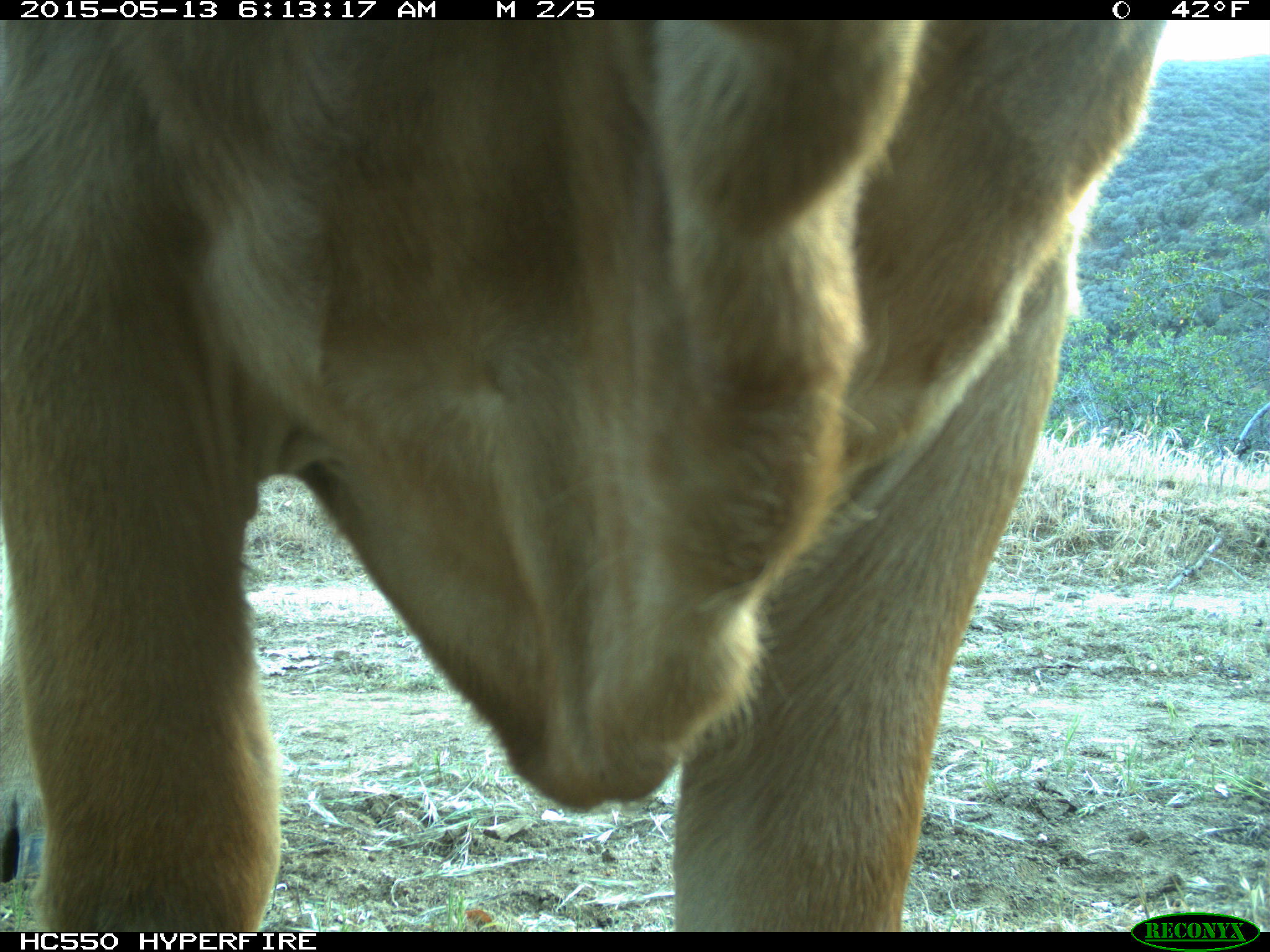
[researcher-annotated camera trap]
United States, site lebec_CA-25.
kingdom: Animalia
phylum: Chordata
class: Mammalia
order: Artiodactyla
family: Bovidae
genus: Bos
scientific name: Bos taurus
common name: domestic cow